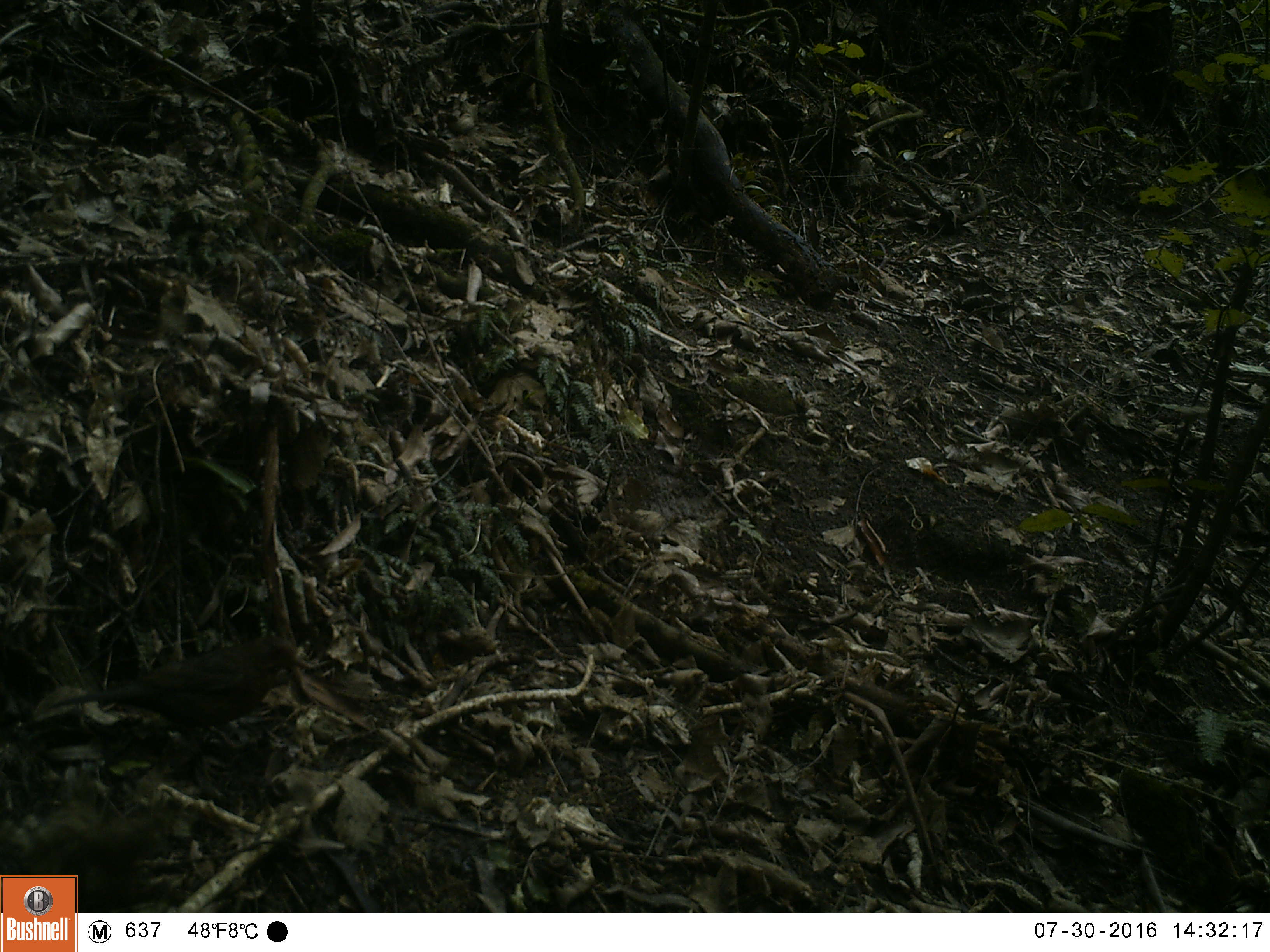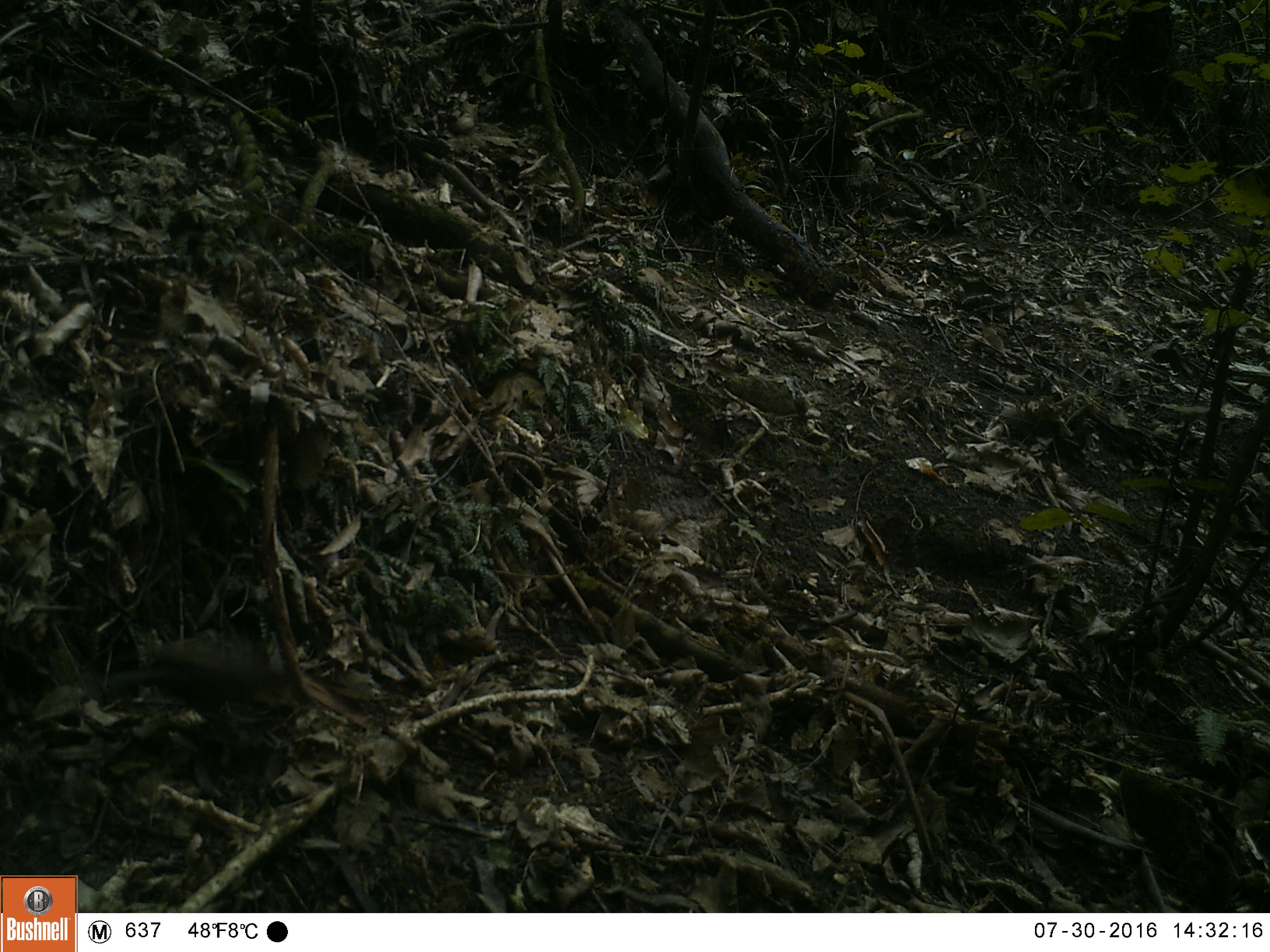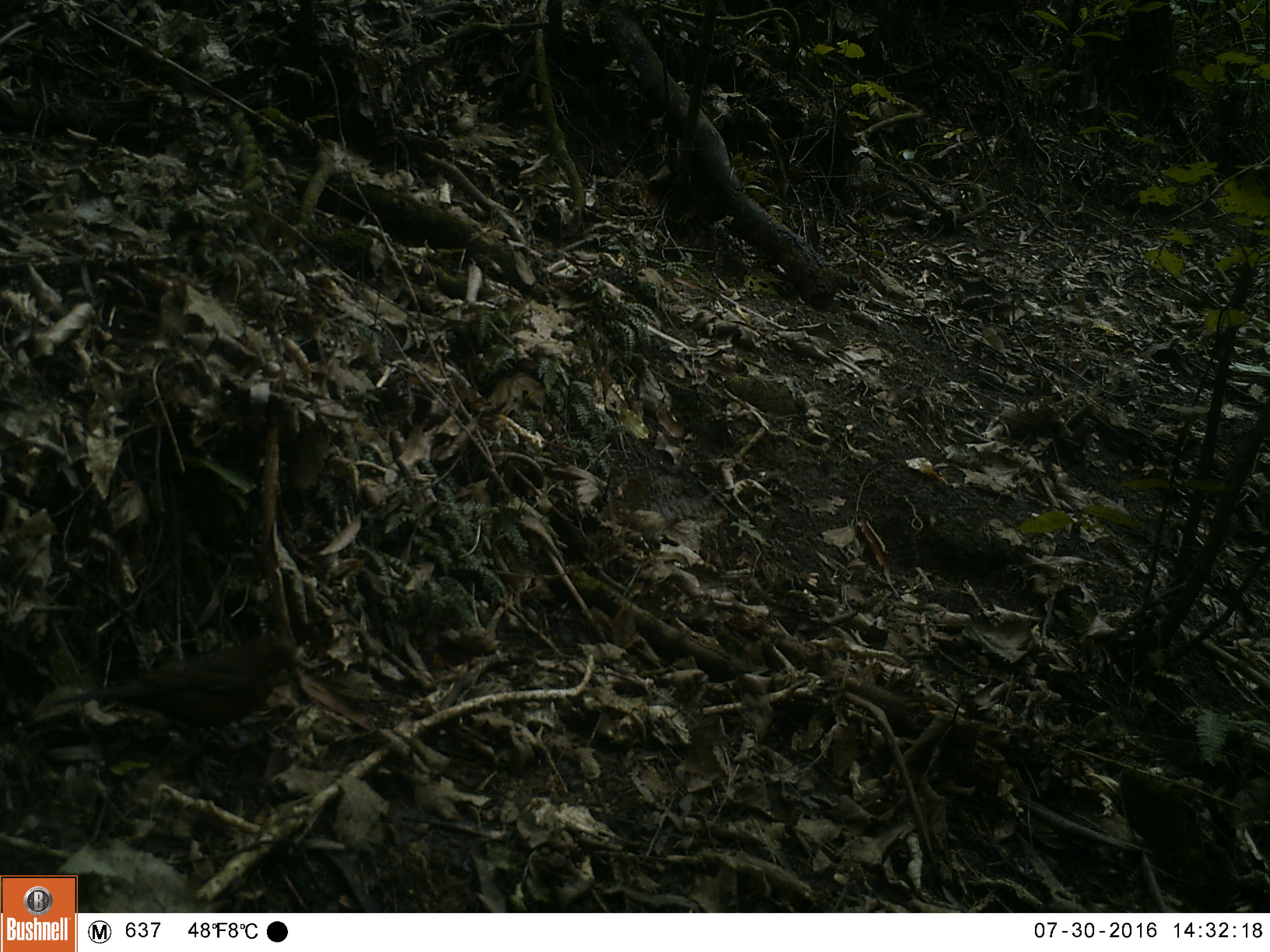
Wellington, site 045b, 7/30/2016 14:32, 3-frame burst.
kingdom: Animalia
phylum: Chordata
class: Aves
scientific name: Aves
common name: bird